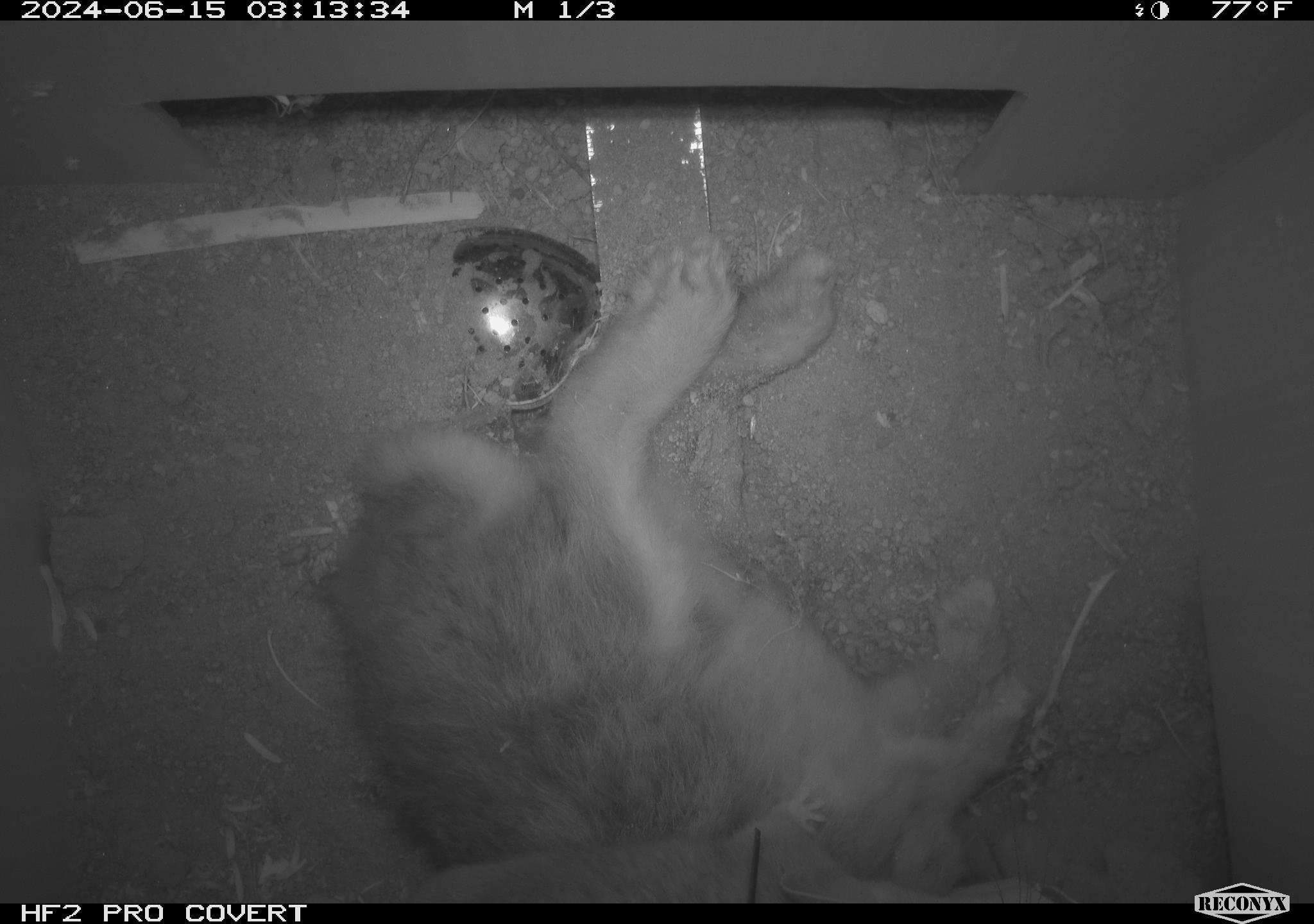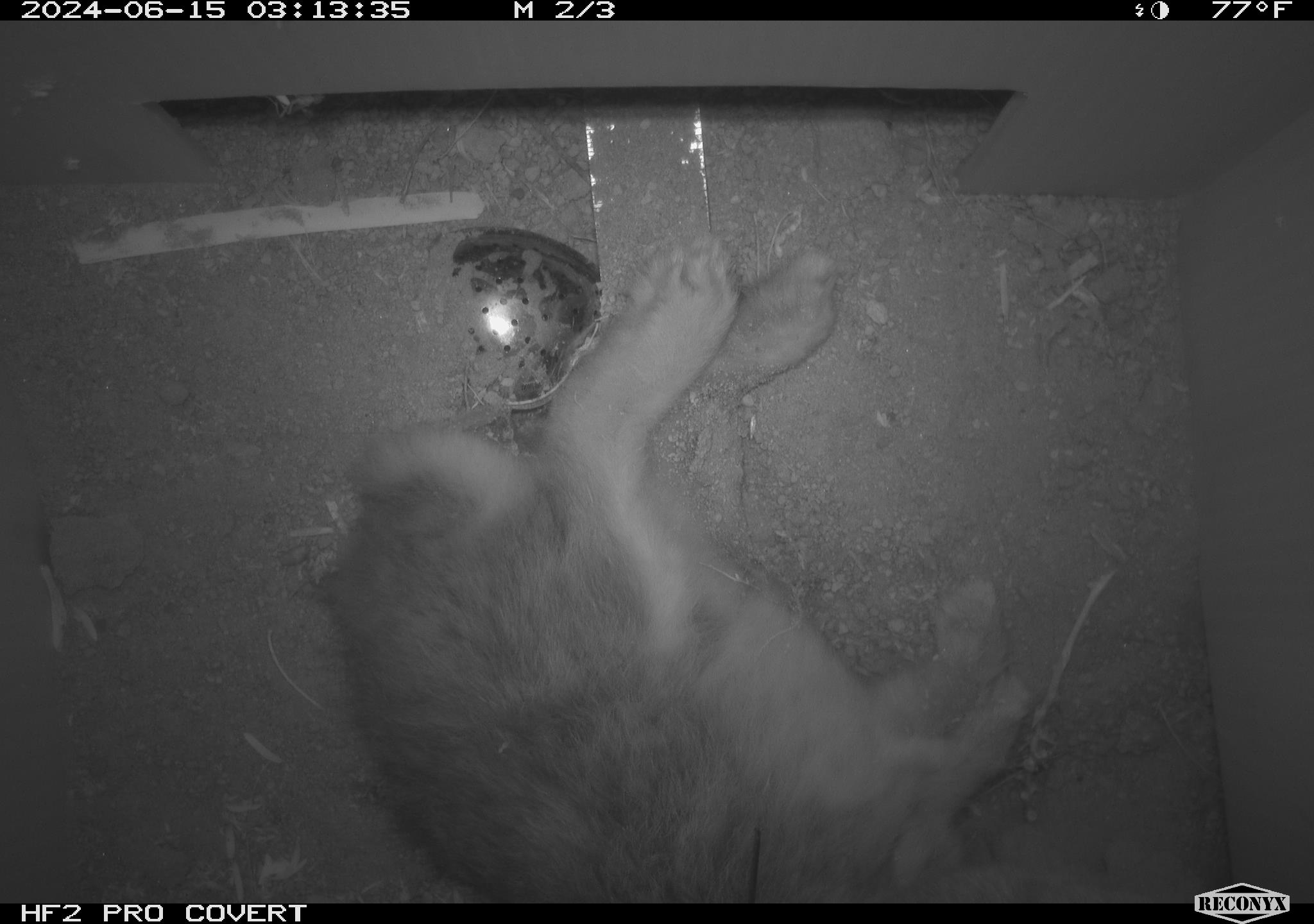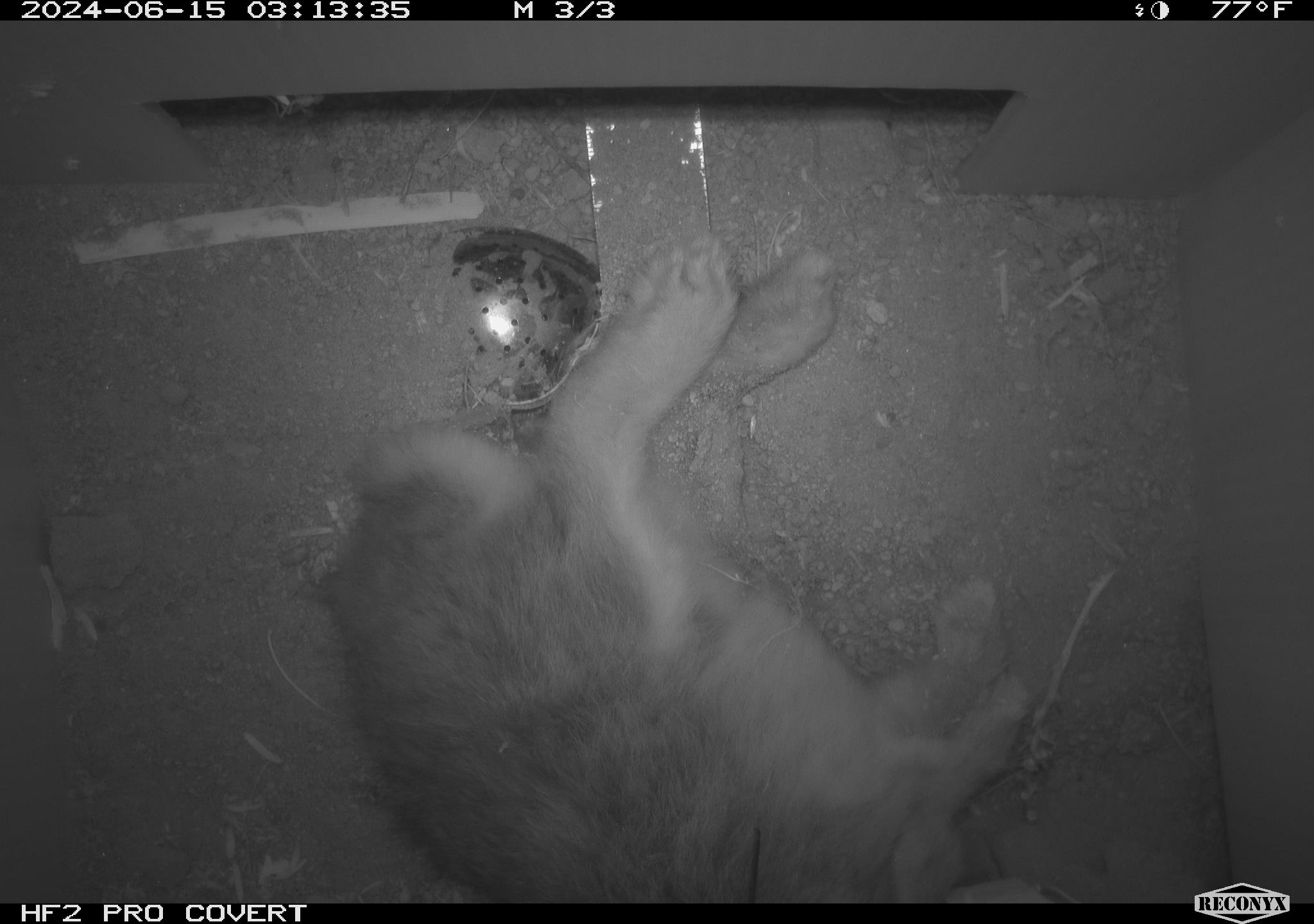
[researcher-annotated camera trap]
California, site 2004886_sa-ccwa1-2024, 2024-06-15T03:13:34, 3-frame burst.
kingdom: Animalia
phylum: Chordata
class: Mammalia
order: Rodentia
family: Cricetidae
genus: Neotoma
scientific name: Neotoma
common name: pack rat or woodrat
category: neotoma species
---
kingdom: Animalia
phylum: Chordata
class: Mammalia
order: Lagomorpha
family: Leporidae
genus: Sylvilagus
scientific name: Sylvilagus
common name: cottontail rabbits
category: sylvilagus species